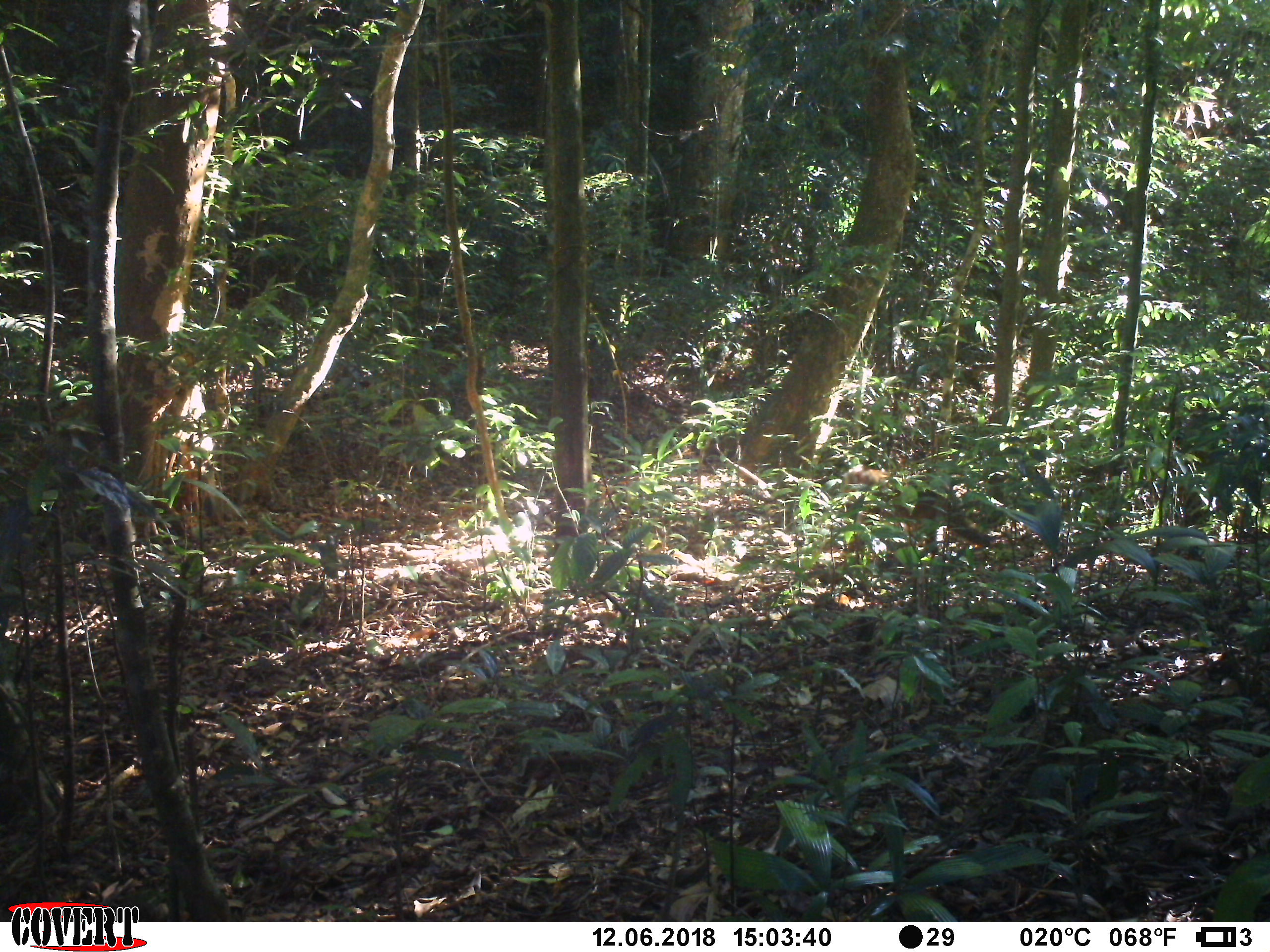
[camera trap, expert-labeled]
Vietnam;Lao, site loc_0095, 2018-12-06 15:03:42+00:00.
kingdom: Animalia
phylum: Chordata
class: Mammalia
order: Primates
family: Cercopithecidae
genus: Macaca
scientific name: Macaca nemestrina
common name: pig-tailed macaque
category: pig tailed macaque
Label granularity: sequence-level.